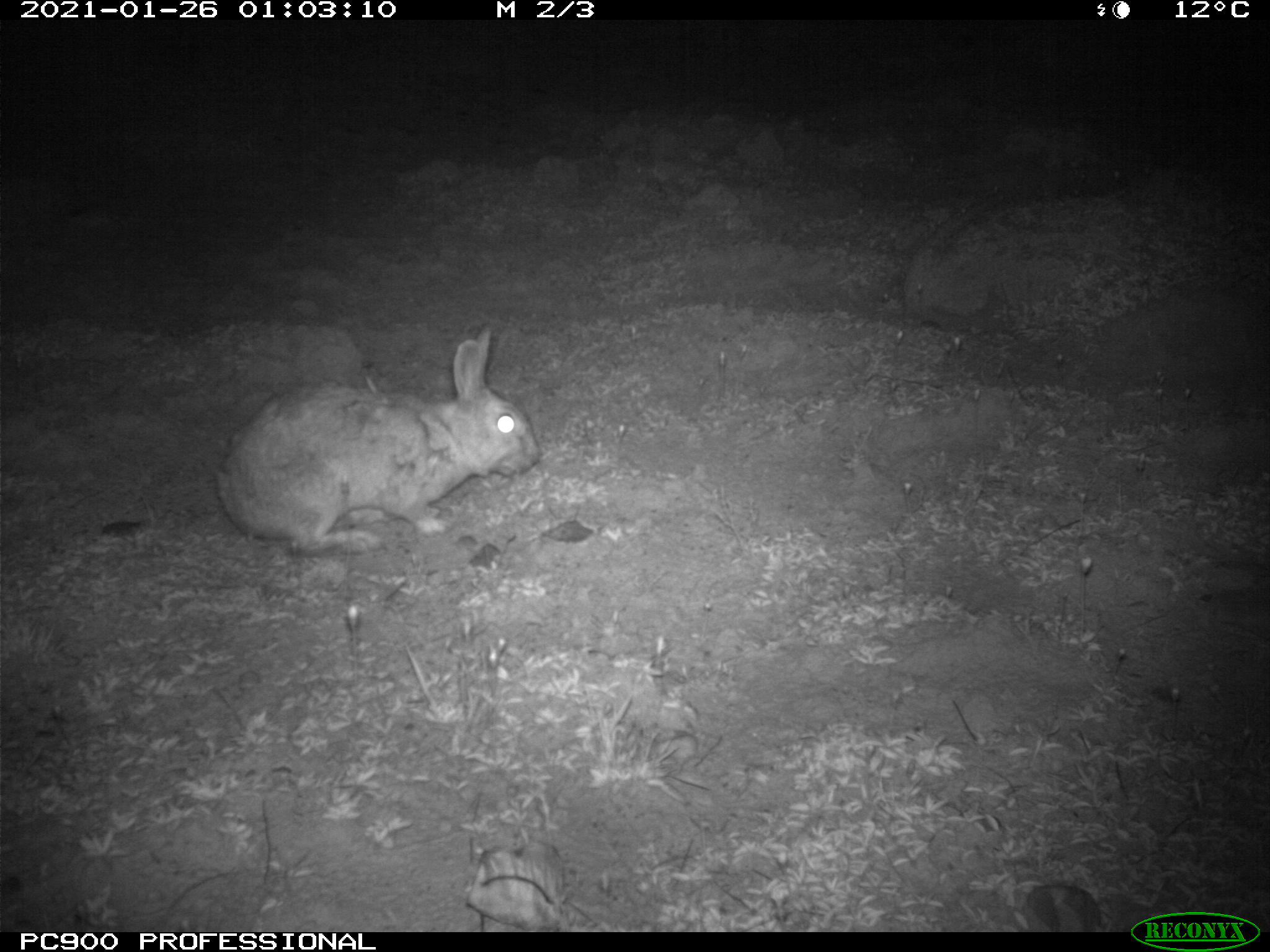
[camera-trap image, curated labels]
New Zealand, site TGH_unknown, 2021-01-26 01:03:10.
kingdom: Animalia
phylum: Chordata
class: Mammalia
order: Lagomorpha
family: Leporidae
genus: Oryctolagus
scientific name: Oryctolagus cuniculus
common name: european rabbit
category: rabbit